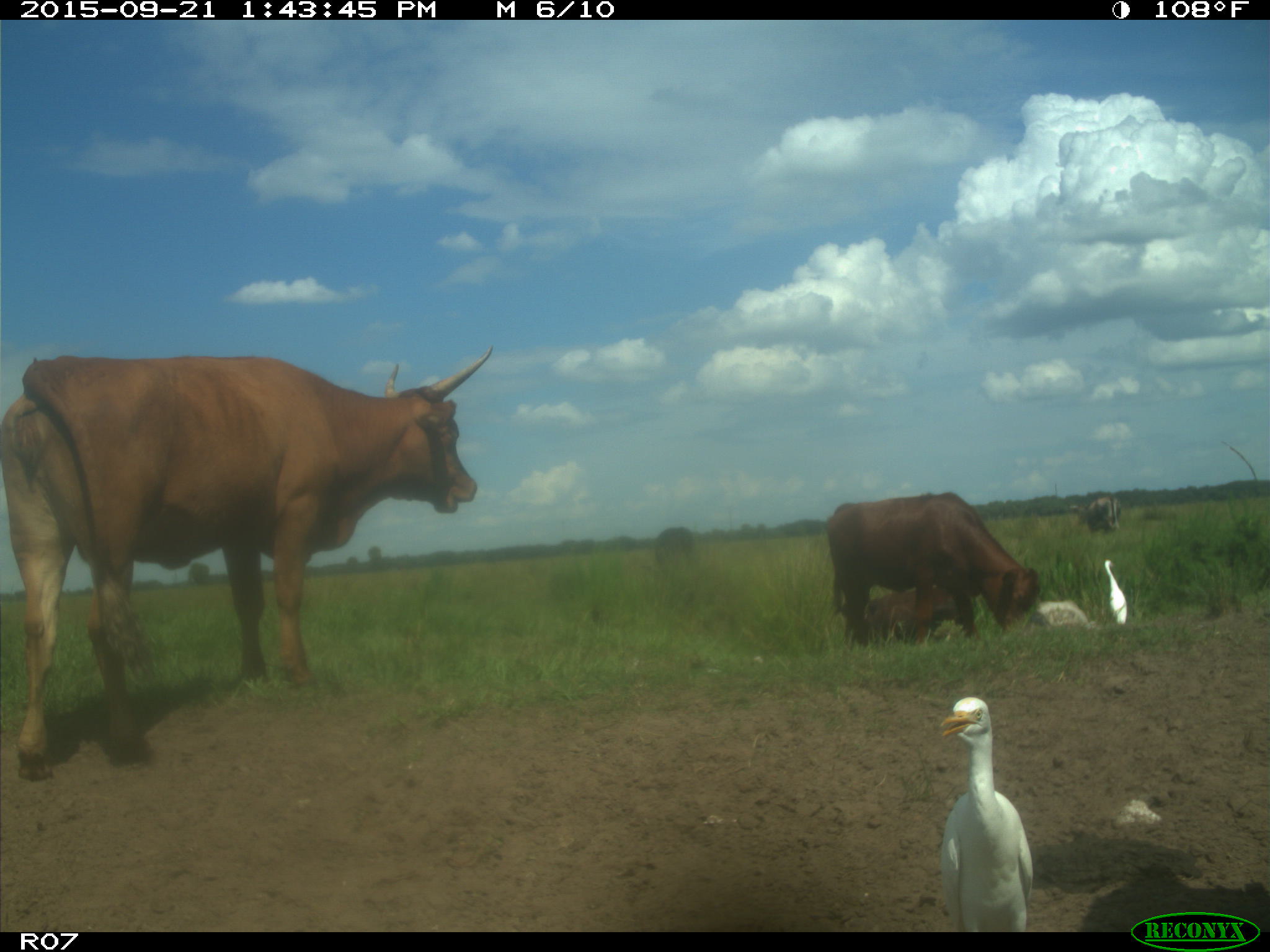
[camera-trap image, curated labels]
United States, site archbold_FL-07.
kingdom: Animalia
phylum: Chordata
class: Mammalia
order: Artiodactyla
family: Bovidae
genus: Bos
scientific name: Bos taurus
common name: domestic cow